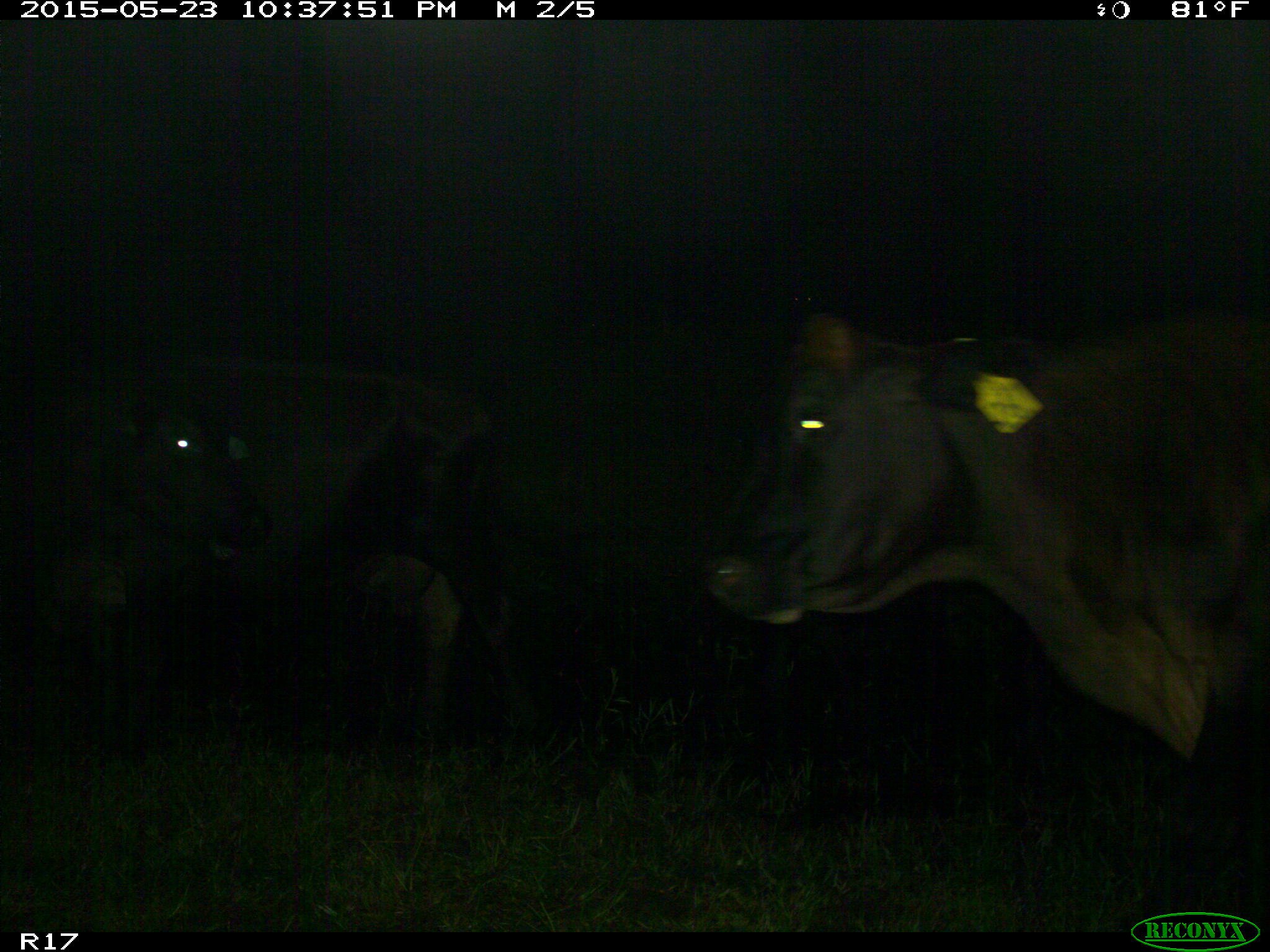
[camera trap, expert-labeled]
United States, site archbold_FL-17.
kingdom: Animalia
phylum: Chordata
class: Mammalia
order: Artiodactyla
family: Bovidae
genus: Bos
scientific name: Bos taurus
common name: domestic cow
Bos taurus (domestic cow).